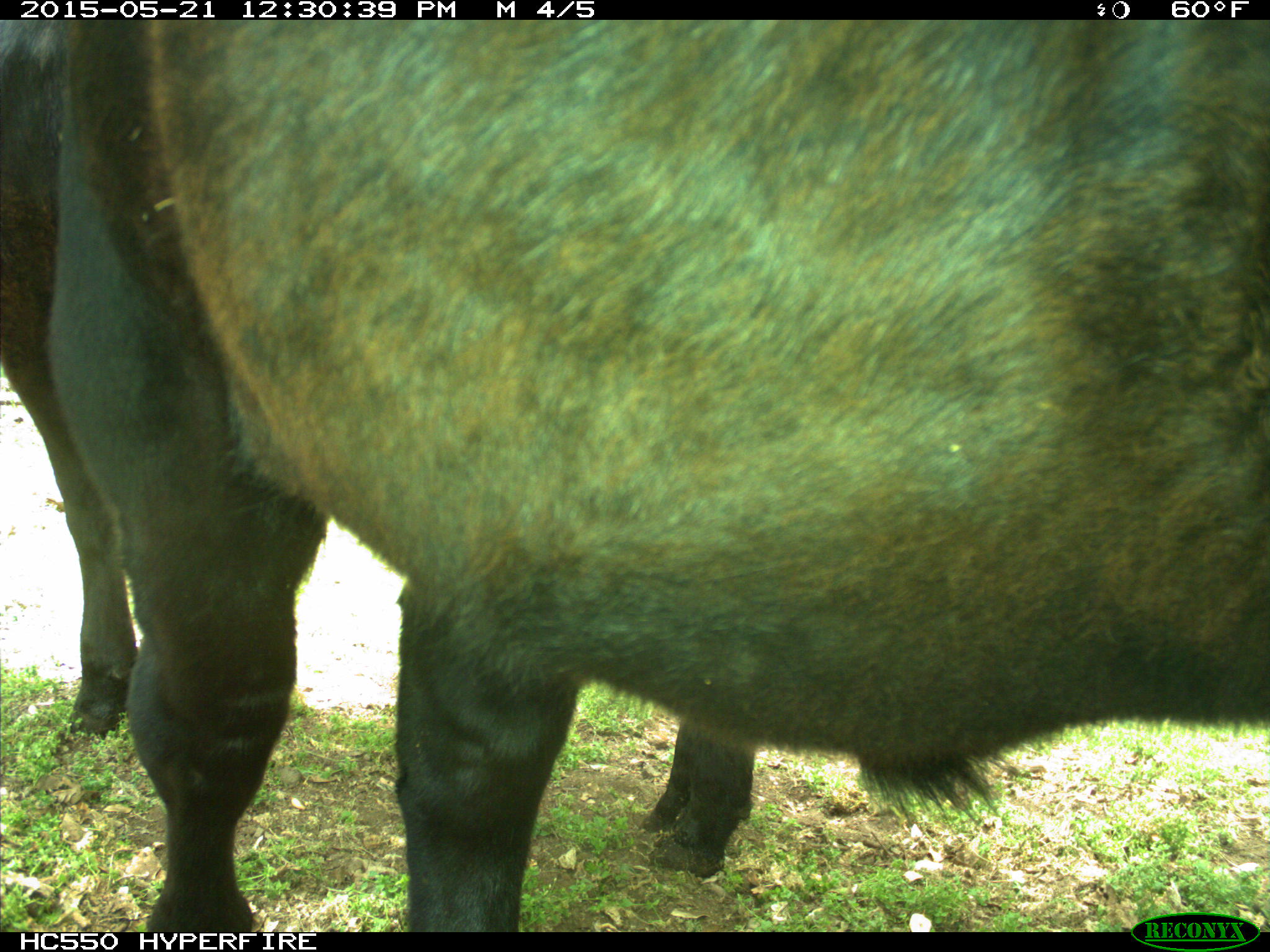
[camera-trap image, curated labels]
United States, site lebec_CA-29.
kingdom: Animalia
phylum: Chordata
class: Mammalia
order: Artiodactyla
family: Bovidae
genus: Bos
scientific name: Bos taurus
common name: domestic cow